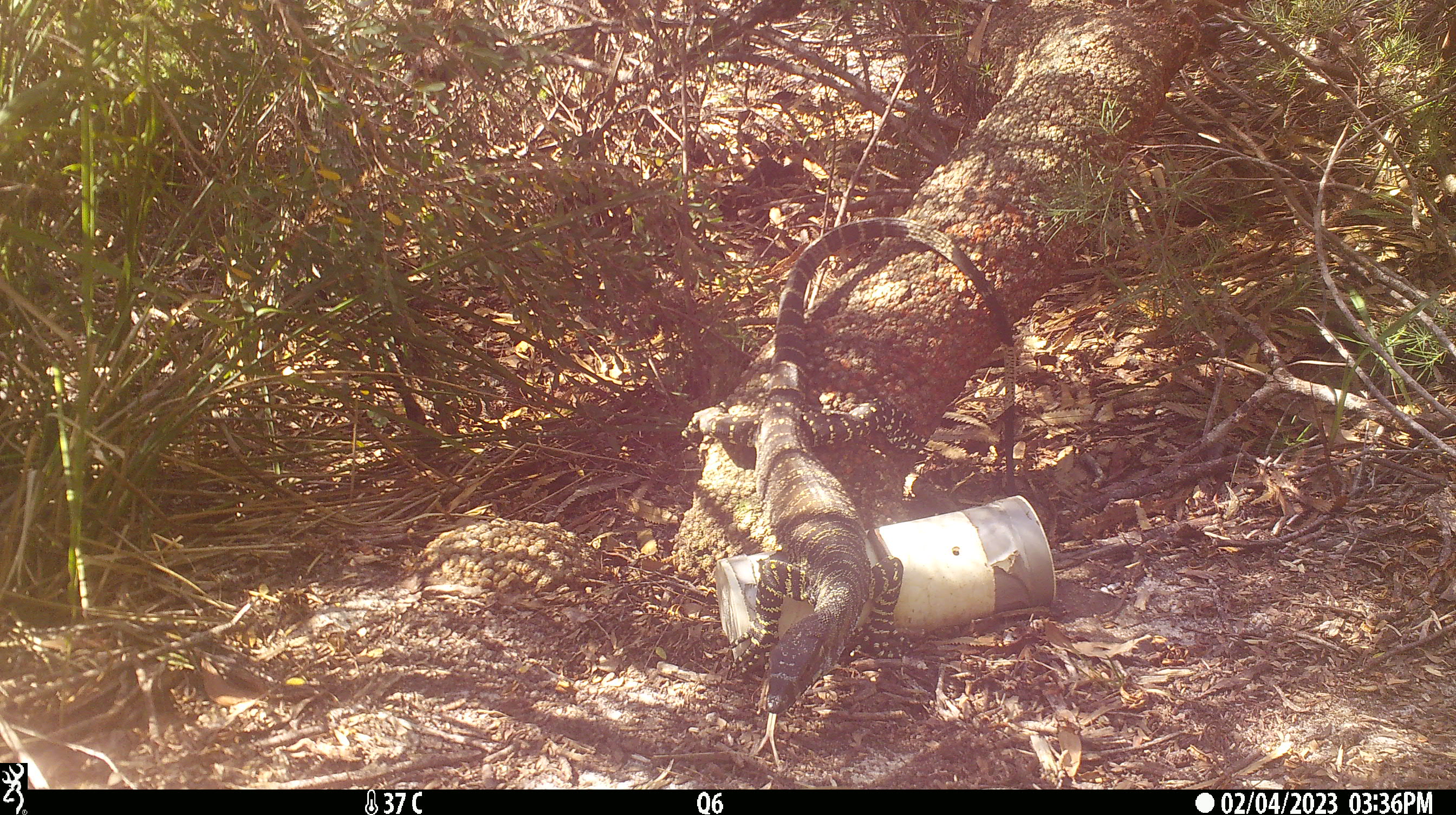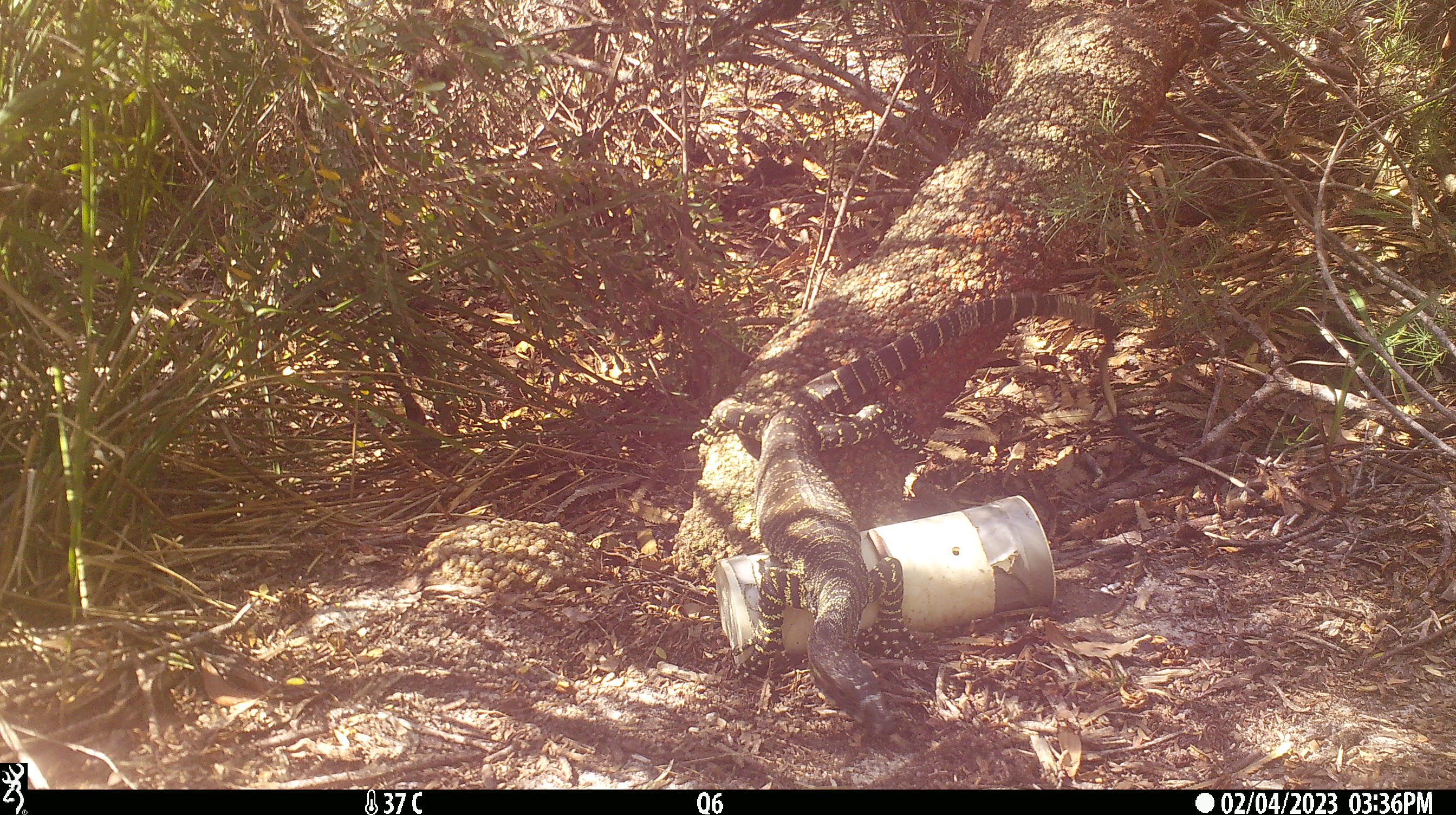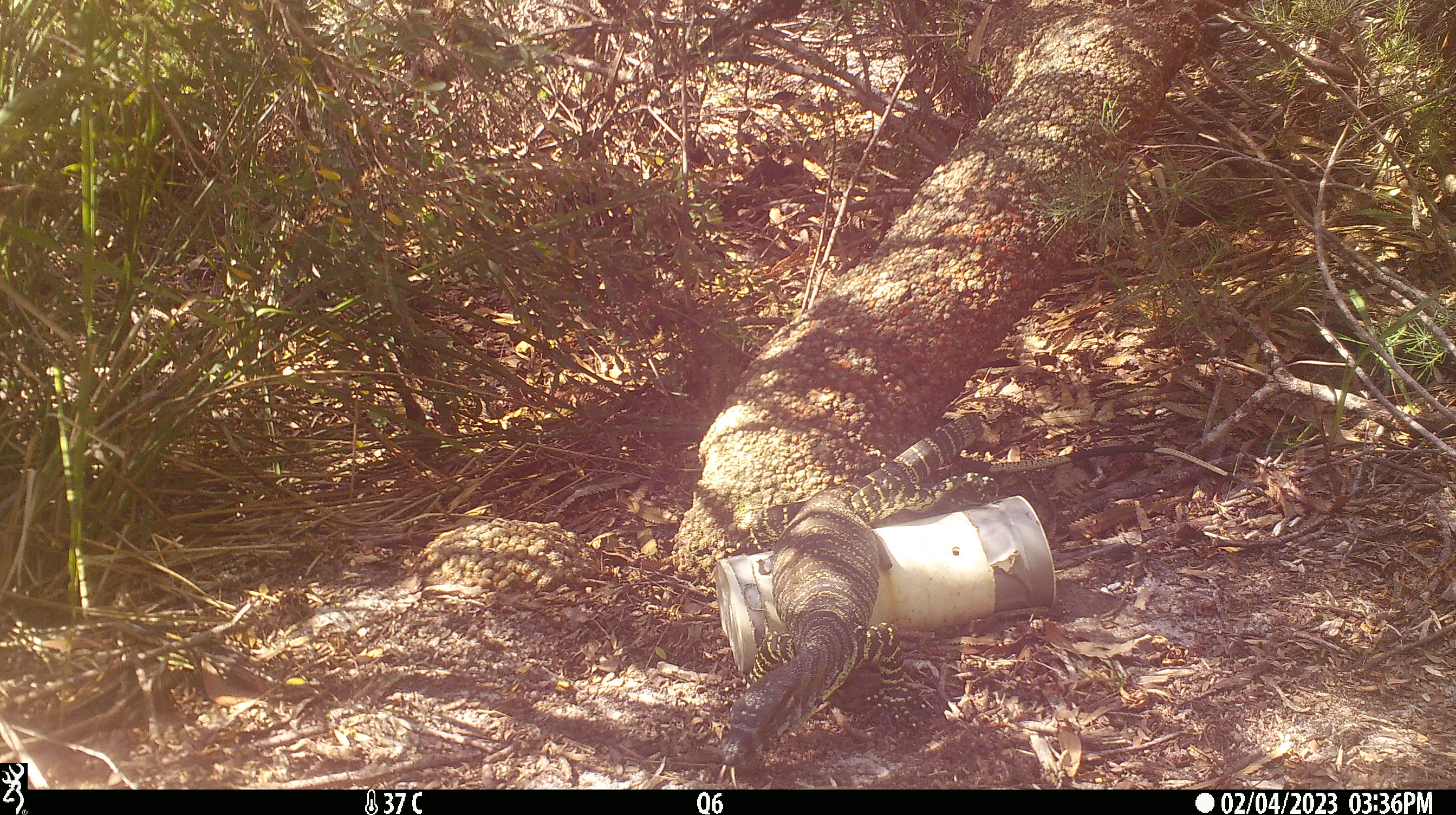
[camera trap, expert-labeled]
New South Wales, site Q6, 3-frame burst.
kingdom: Animalia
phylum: Chordata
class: Reptilia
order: Squamata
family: Varanidae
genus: Varanus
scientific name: Varanus varius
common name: lace monitor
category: goanna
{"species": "goanna (lace monitor) (Varanus varius)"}